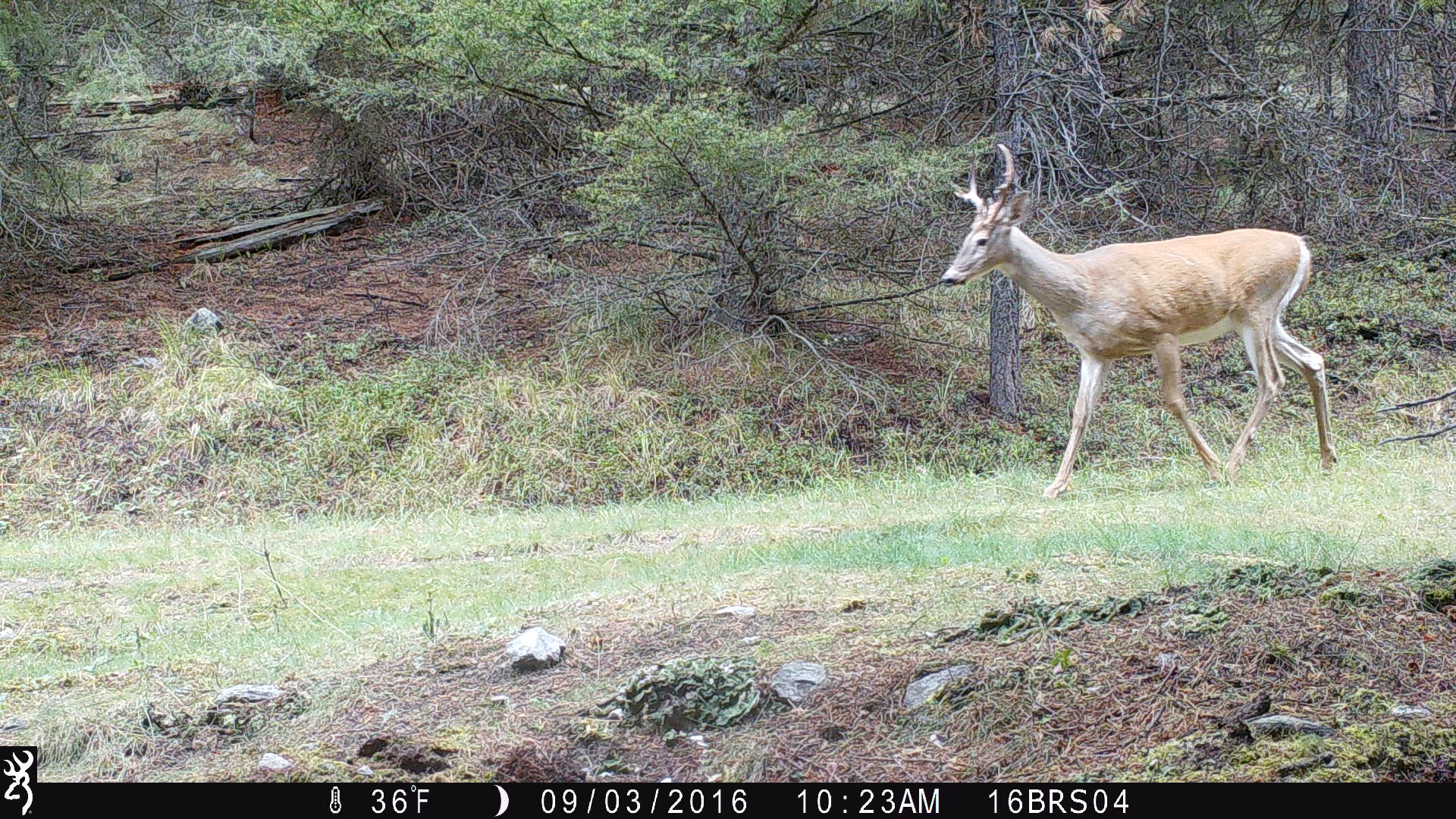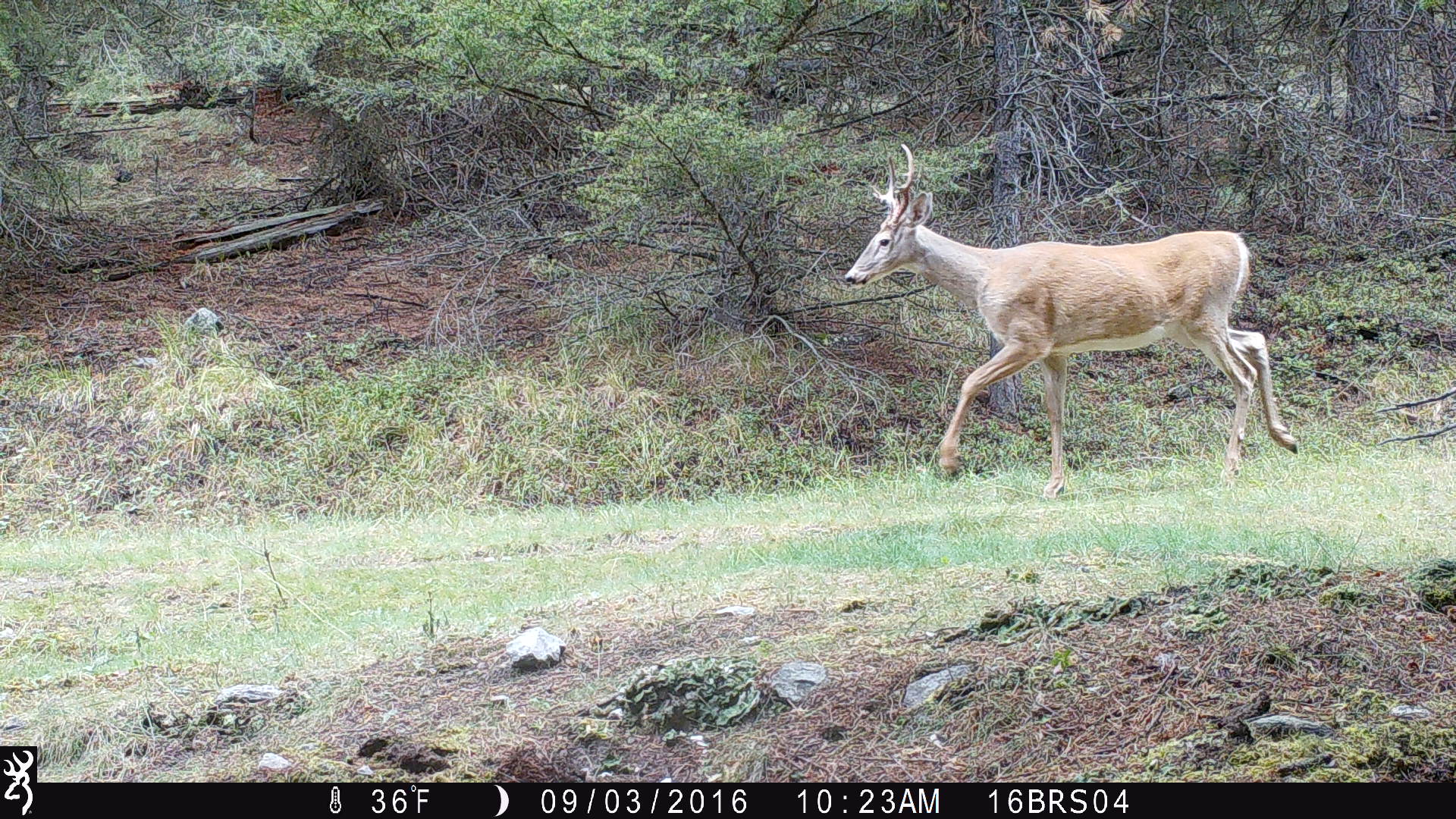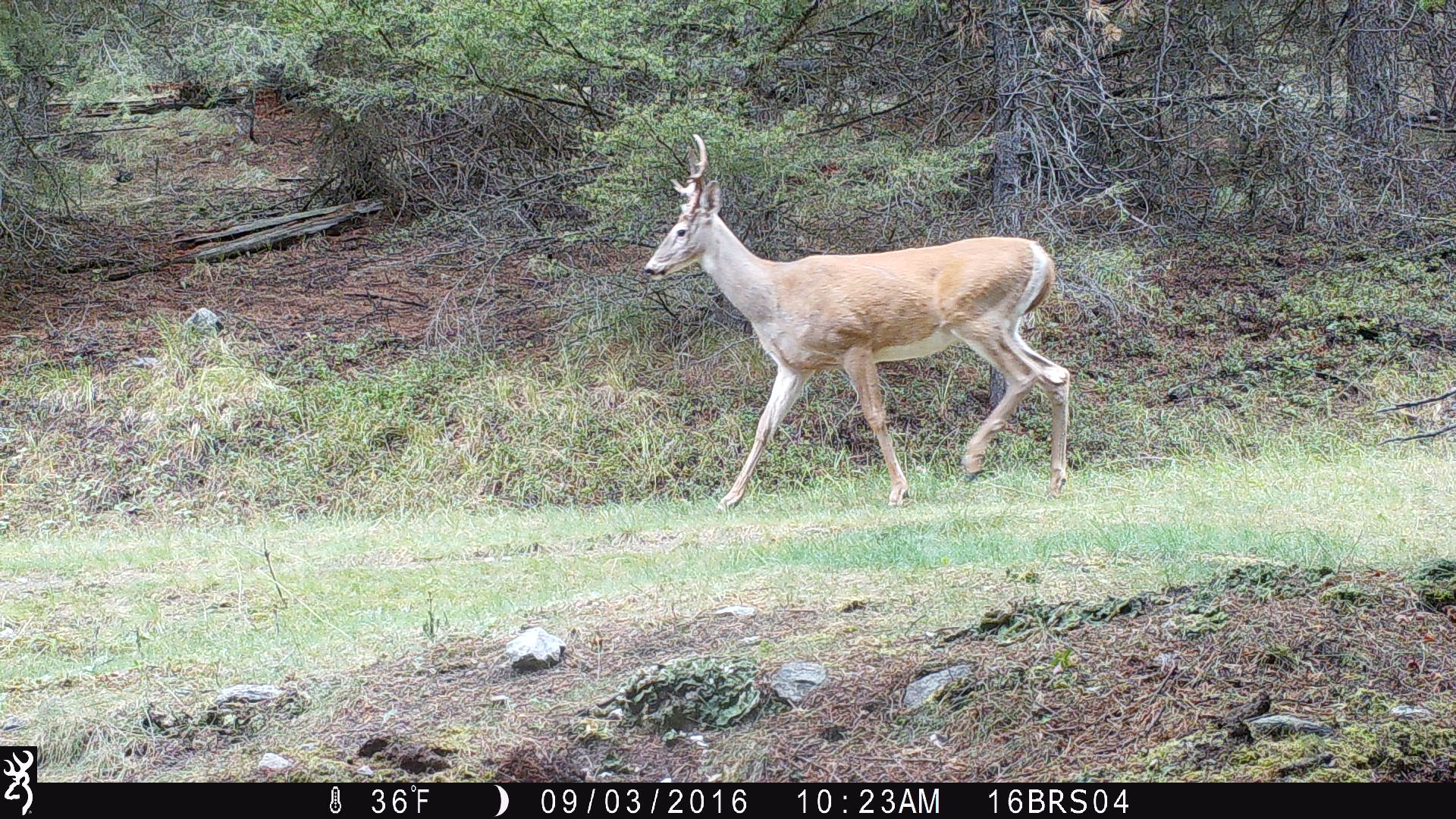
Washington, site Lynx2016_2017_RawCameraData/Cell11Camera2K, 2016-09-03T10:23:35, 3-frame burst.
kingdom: Animalia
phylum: Chordata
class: Mammalia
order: Artiodactyla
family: Cervidae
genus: Odocoileus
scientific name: Odocoileus virginianus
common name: white-tailed deer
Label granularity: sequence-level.